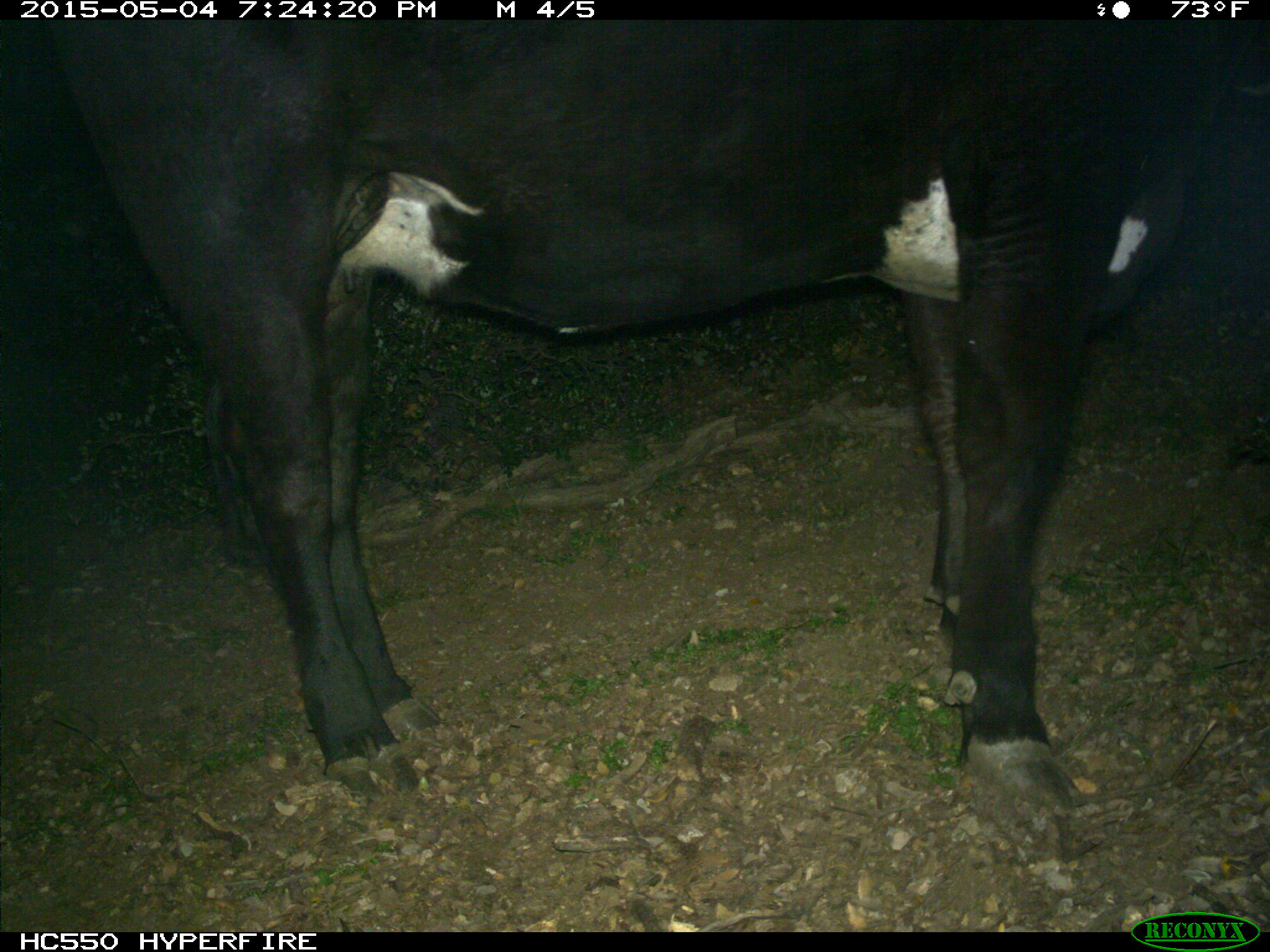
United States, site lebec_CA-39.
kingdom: Animalia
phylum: Chordata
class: Mammalia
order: Artiodactyla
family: Bovidae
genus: Bos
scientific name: Bos taurus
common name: domestic cow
Bos taurus (domestic cow).